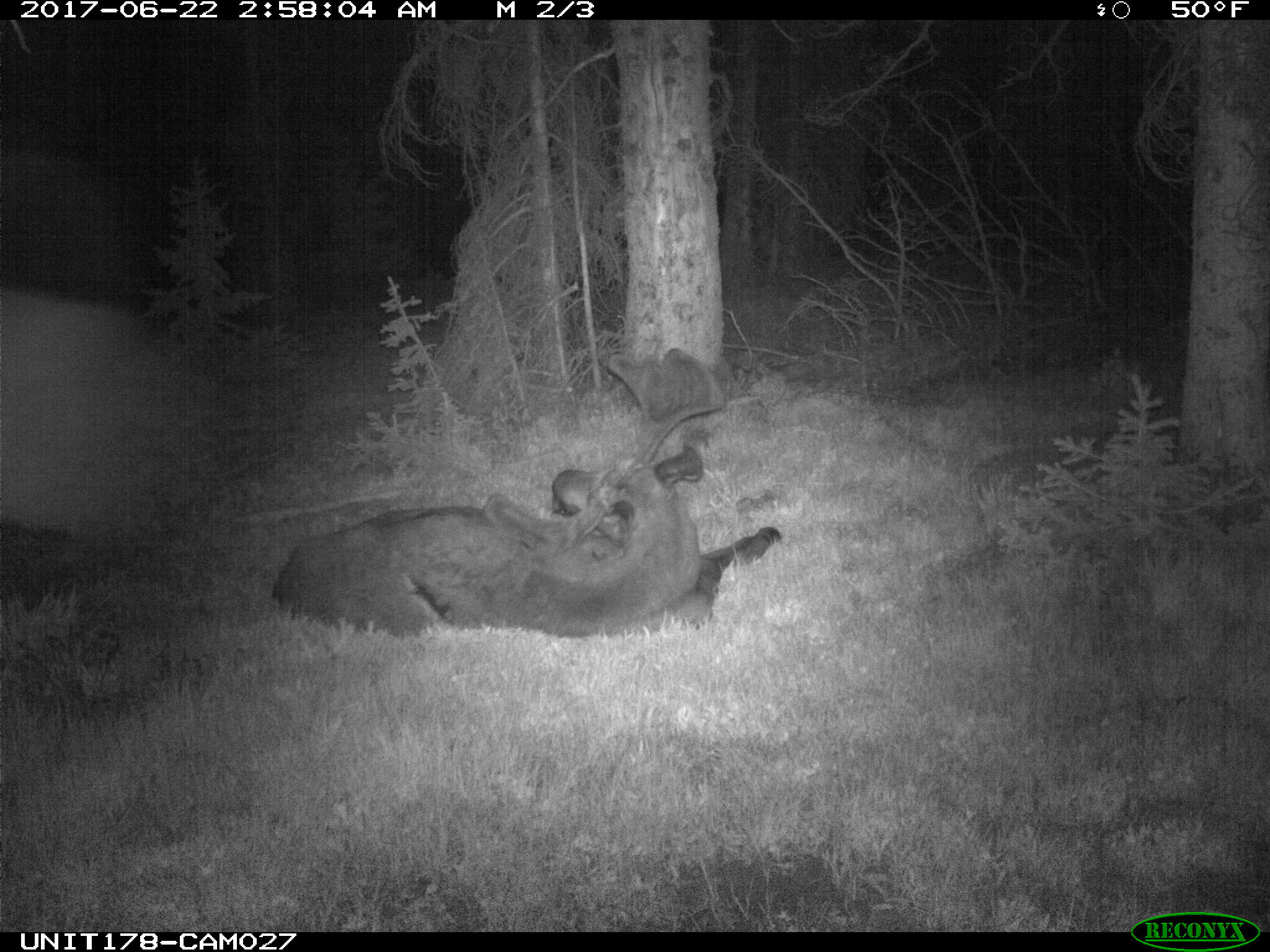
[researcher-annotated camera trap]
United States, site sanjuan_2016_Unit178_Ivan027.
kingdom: Animalia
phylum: Chordata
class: Mammalia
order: Artiodactyla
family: Cervidae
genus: Alces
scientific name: Alces alces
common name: moose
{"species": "Alces alces (moose)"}